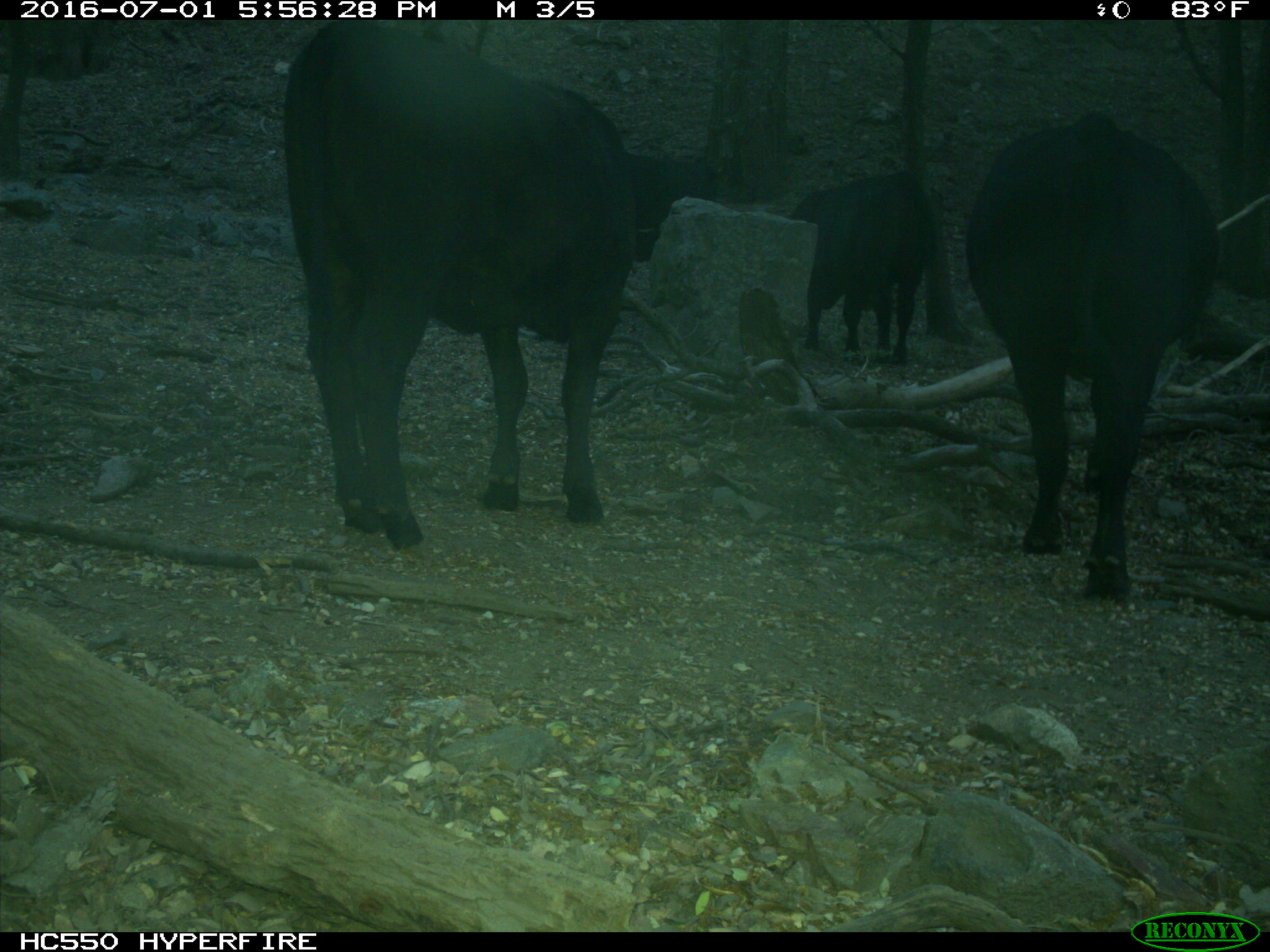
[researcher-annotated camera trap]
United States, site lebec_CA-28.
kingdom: Animalia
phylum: Chordata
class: Mammalia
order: Artiodactyla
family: Bovidae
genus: Bos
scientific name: Bos taurus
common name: domestic cow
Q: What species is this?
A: Bos taurus (domestic cow).